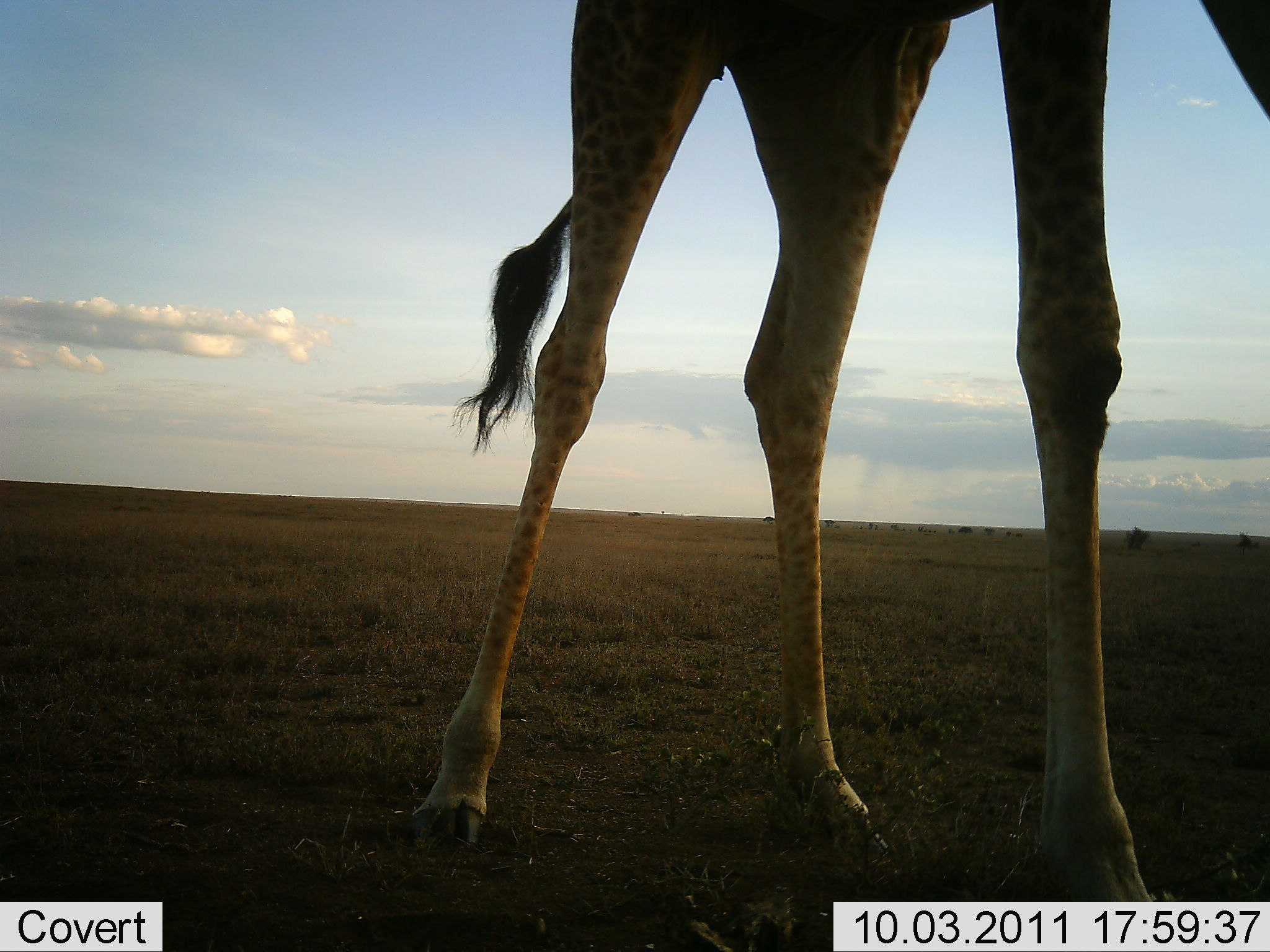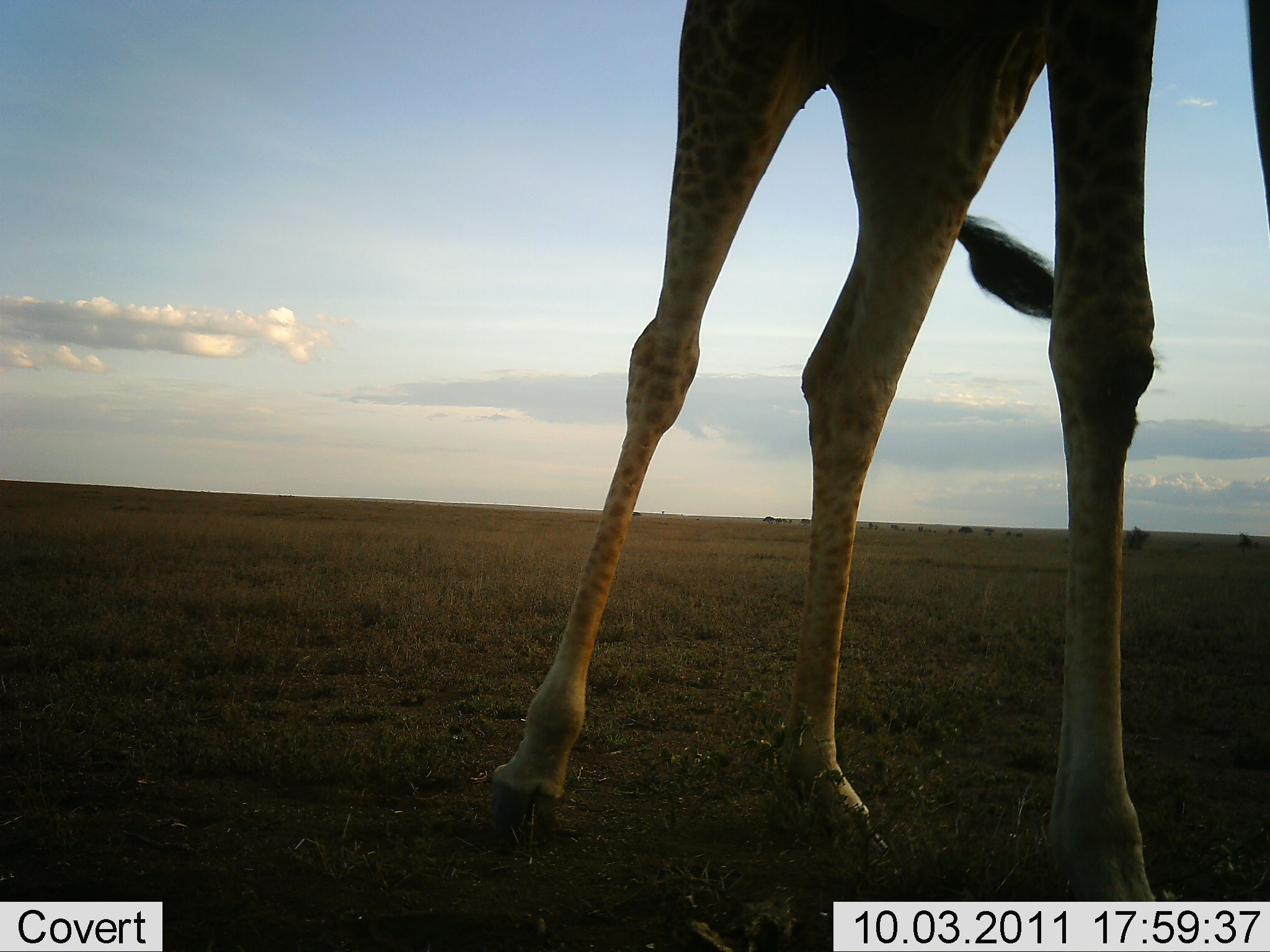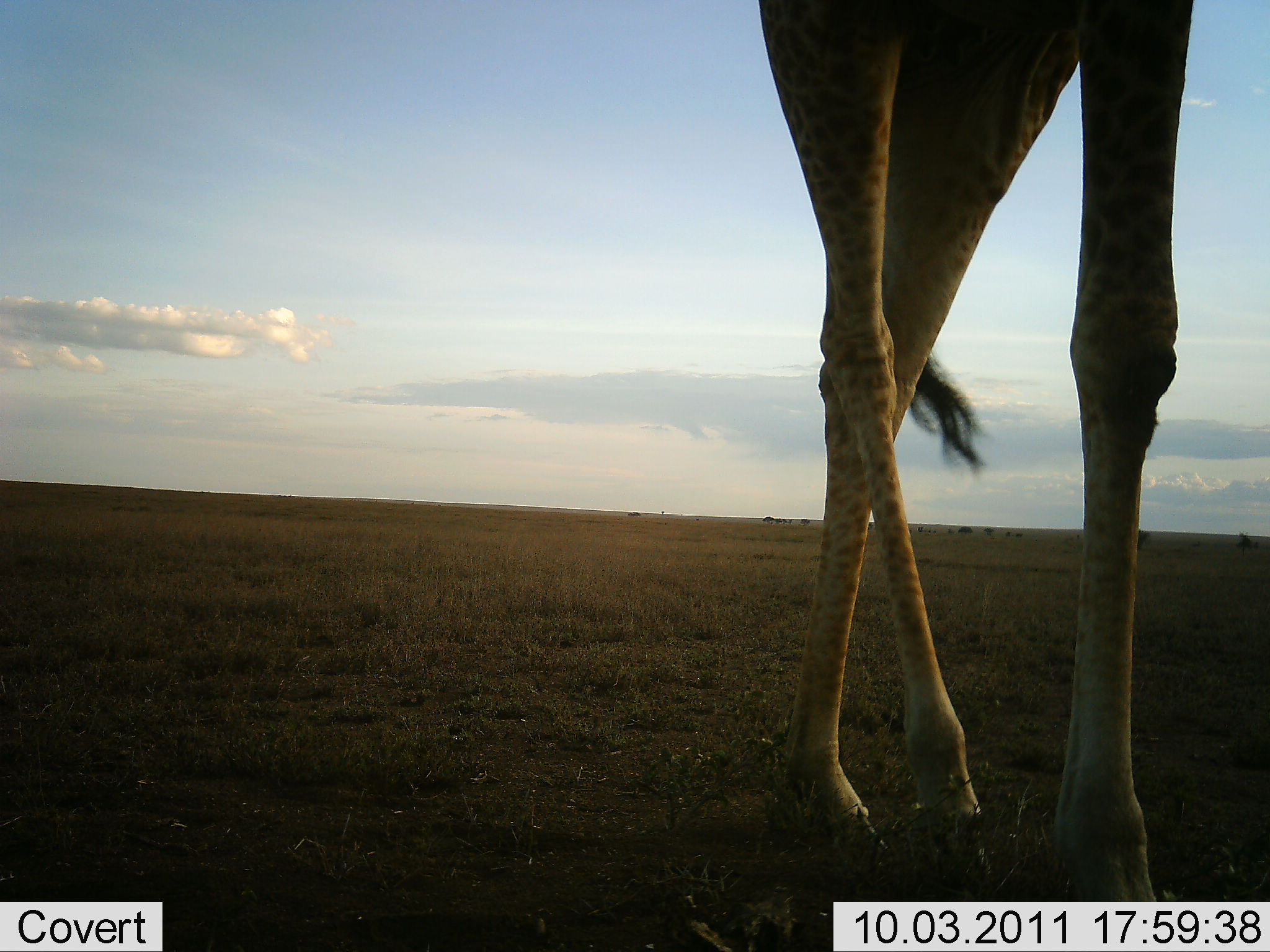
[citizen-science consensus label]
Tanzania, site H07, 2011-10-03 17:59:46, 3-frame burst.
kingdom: Animalia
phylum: Chordata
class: Mammalia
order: Artiodactyla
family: Giraffidae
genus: Giraffa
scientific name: Giraffa camelopardalis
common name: giraffe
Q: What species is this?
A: Giraffe (Giraffa camelopardalis).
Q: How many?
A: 1.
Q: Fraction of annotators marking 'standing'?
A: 47%.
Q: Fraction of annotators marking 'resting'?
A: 0%.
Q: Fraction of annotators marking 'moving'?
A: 67%.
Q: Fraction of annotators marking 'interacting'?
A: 0%.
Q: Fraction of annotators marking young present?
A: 0%.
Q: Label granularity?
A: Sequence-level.